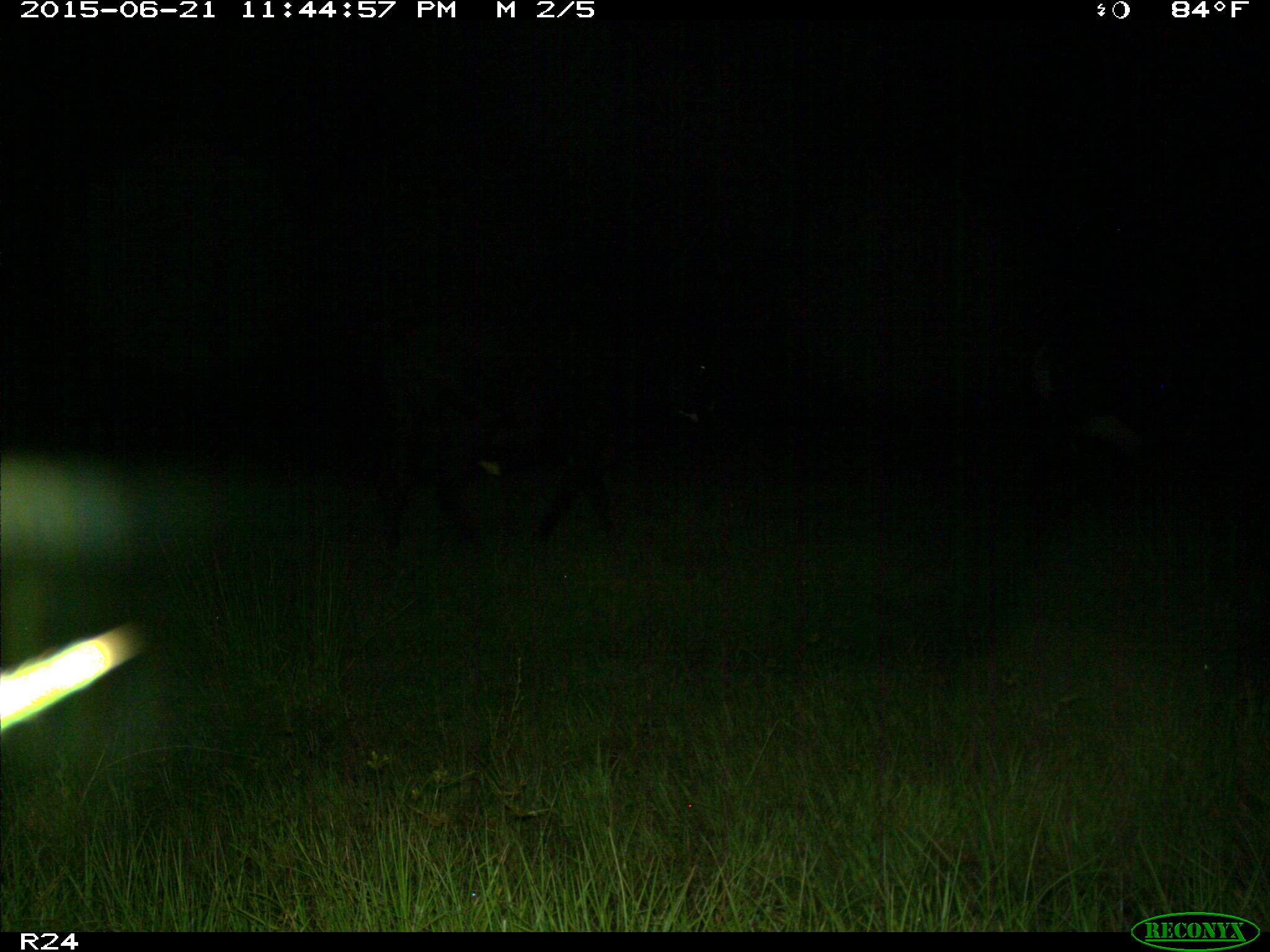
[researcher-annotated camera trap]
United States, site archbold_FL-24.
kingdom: Animalia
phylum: Chordata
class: Mammalia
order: Artiodactyla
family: Bovidae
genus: Bos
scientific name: Bos taurus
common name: domestic cow